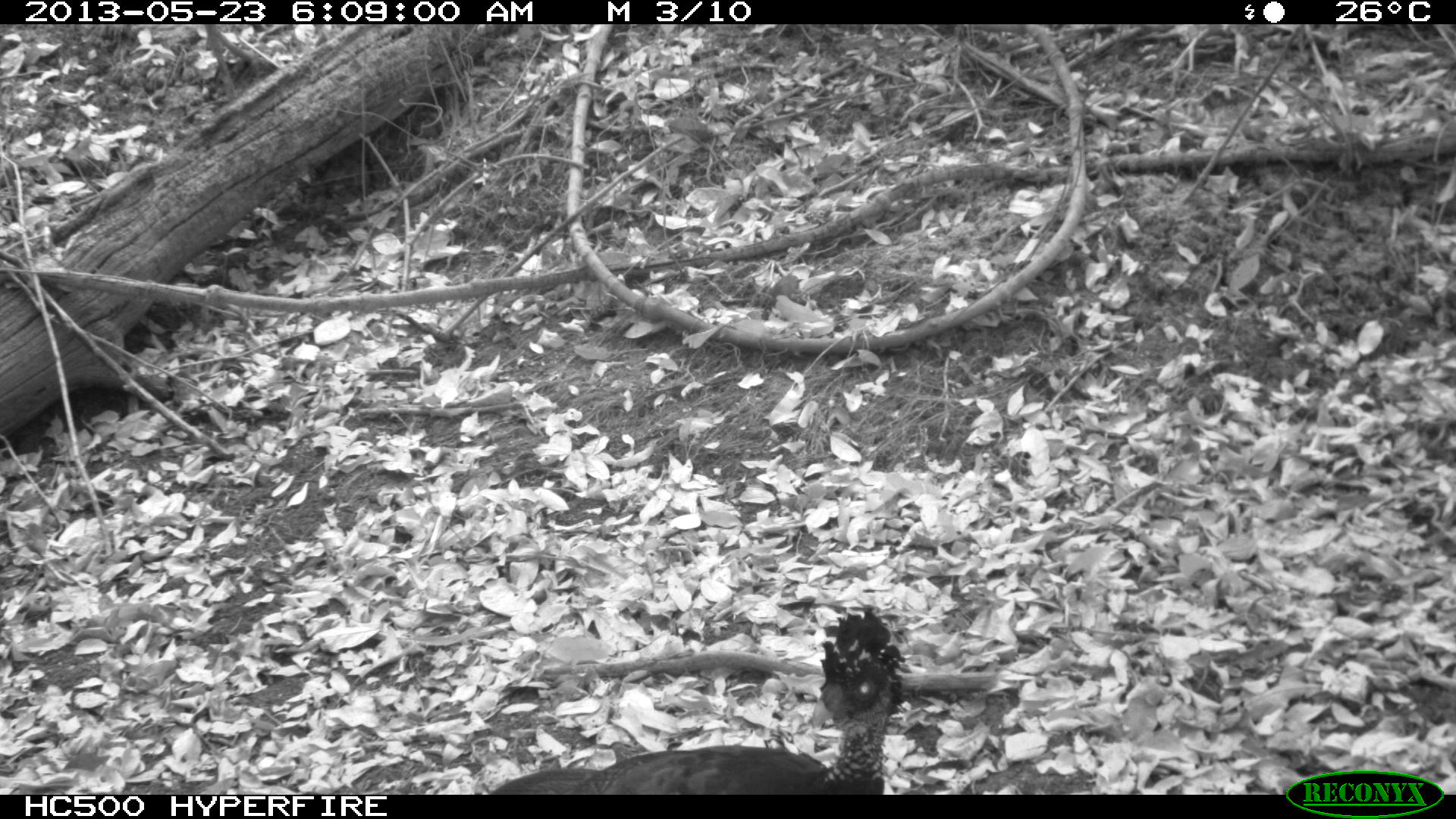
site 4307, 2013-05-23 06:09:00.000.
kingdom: Animalia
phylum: Chordata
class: Aves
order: Galliformes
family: Cracidae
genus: Crax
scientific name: Crax rubra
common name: great curassow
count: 1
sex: female